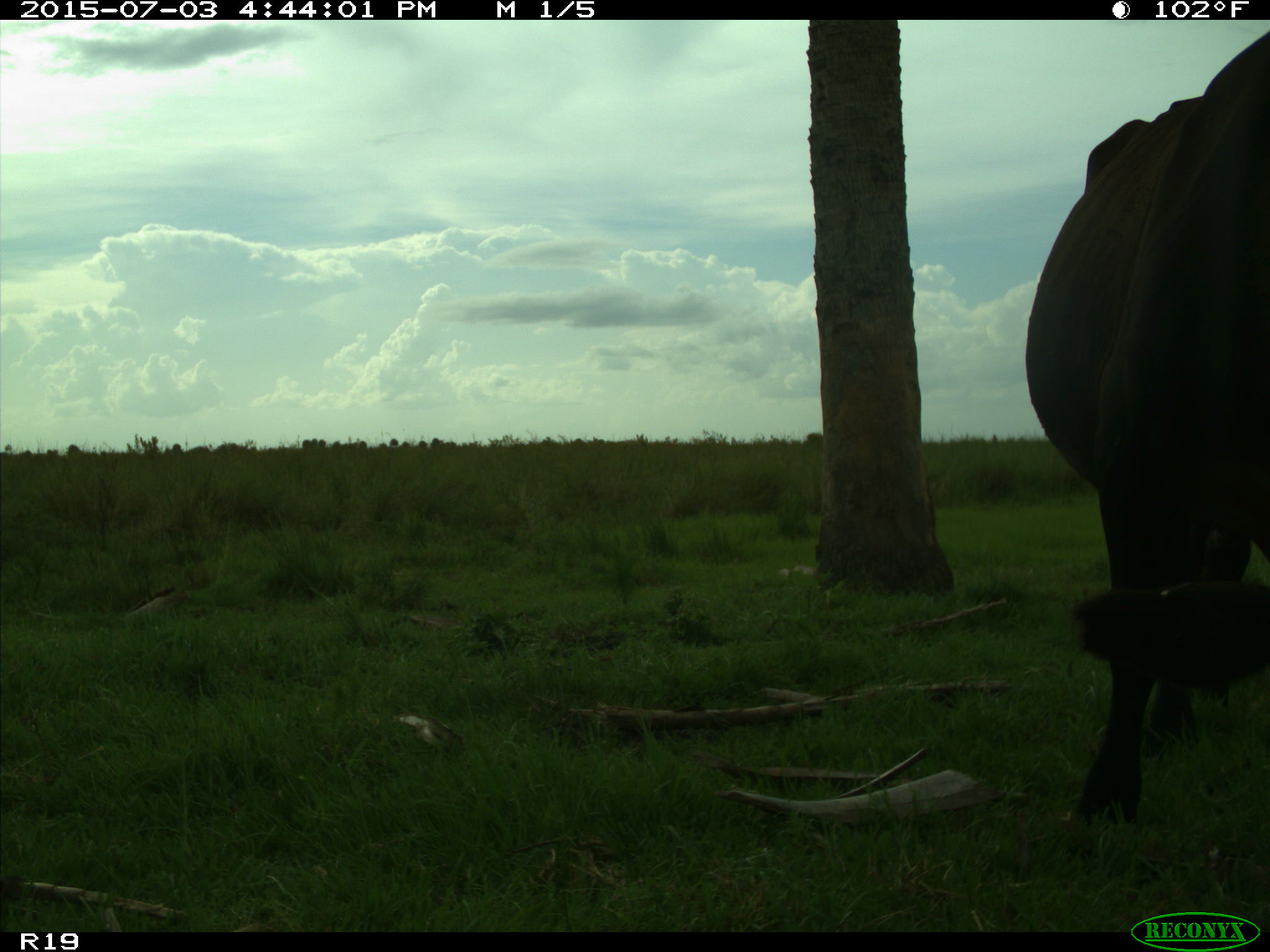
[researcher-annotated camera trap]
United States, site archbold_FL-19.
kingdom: Animalia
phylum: Chordata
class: Mammalia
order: Artiodactyla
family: Bovidae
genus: Bos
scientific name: Bos taurus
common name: domestic cow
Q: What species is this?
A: Bos taurus (domestic cow).